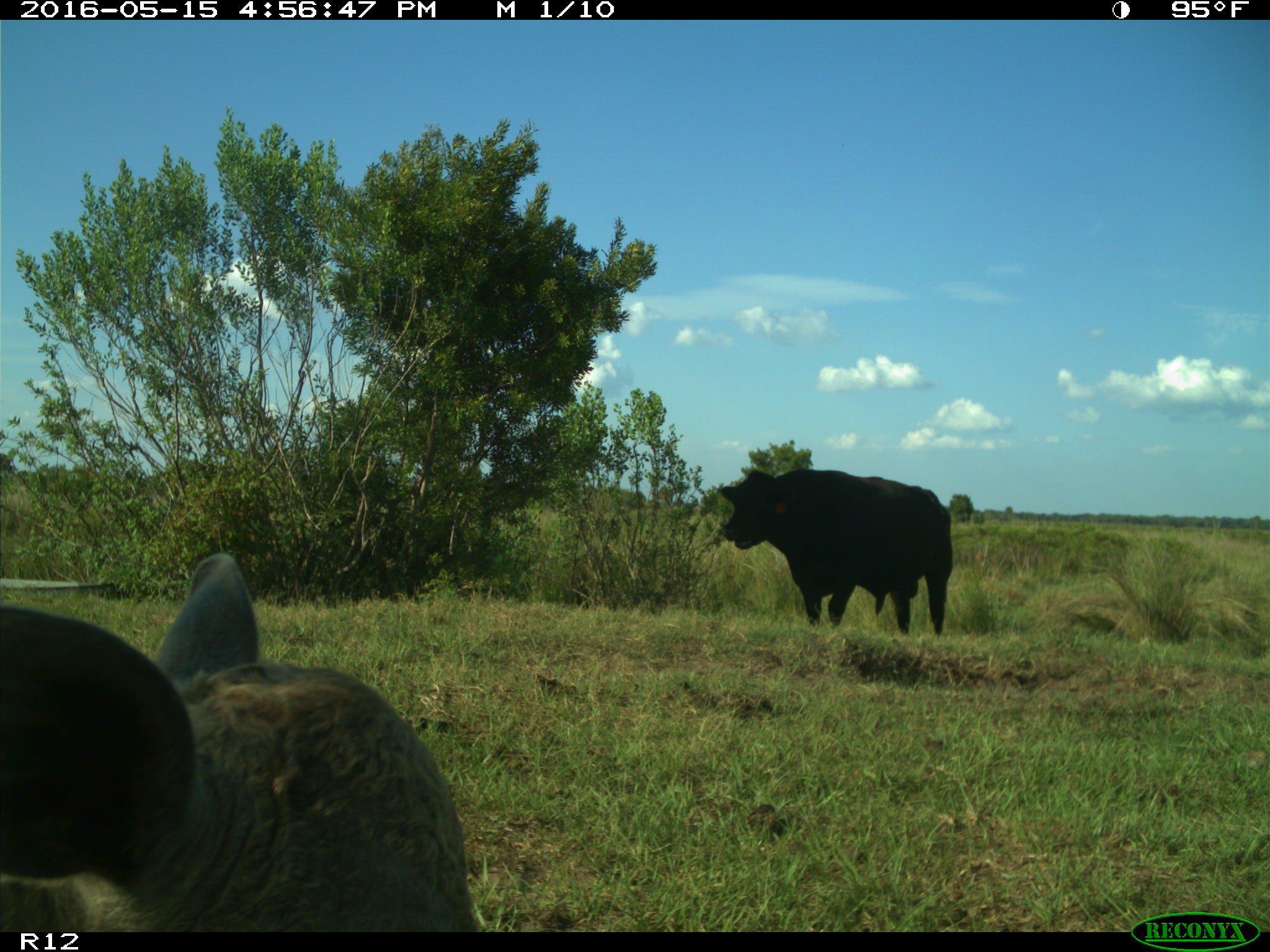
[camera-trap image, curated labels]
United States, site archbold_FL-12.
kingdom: Animalia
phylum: Chordata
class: Mammalia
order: Artiodactyla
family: Bovidae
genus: Bos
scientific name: Bos taurus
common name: domestic cow